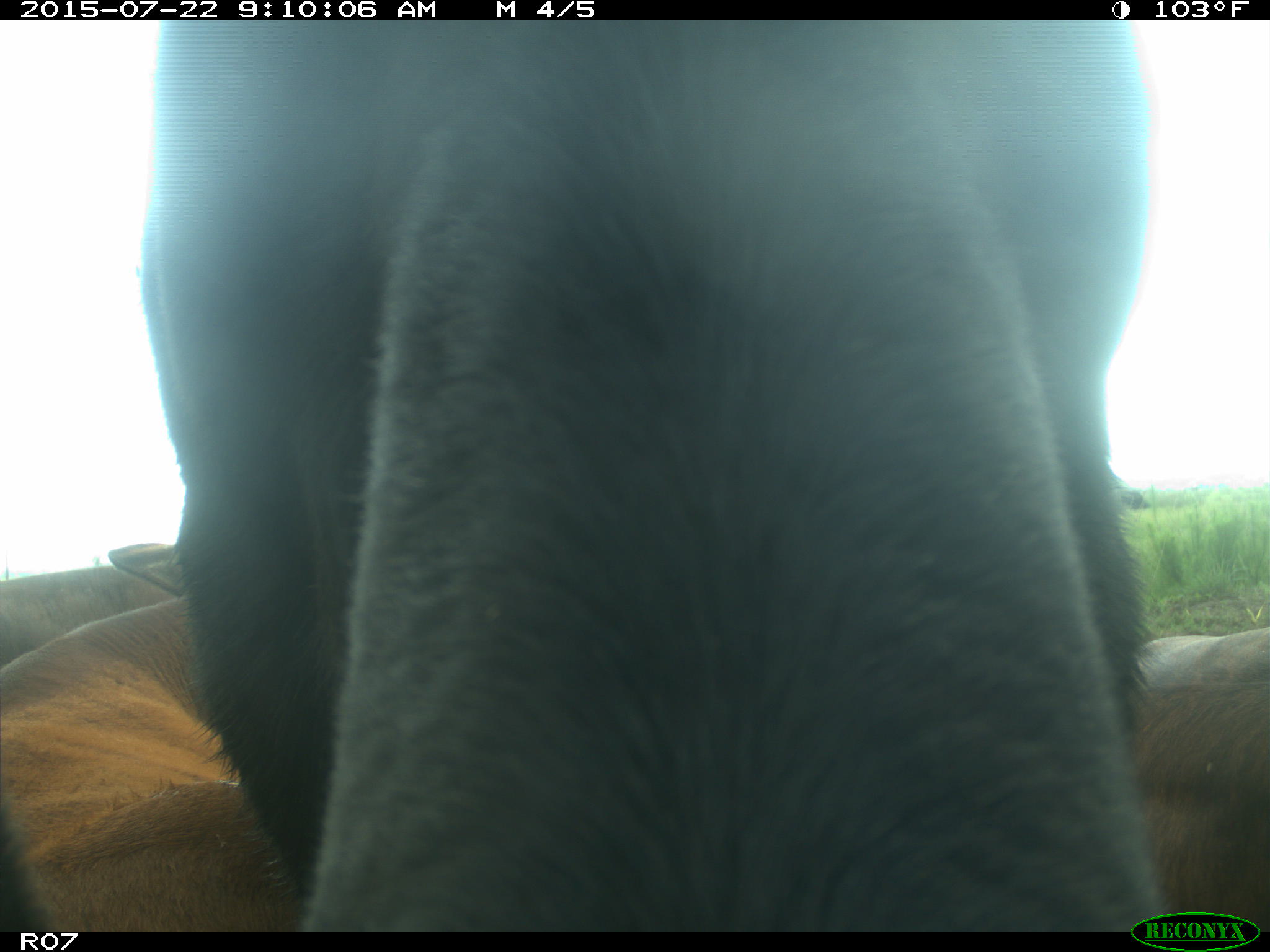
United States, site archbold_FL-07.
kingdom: Animalia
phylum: Chordata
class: Mammalia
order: Artiodactyla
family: Suidae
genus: Sus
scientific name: Sus scrofa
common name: wild boar